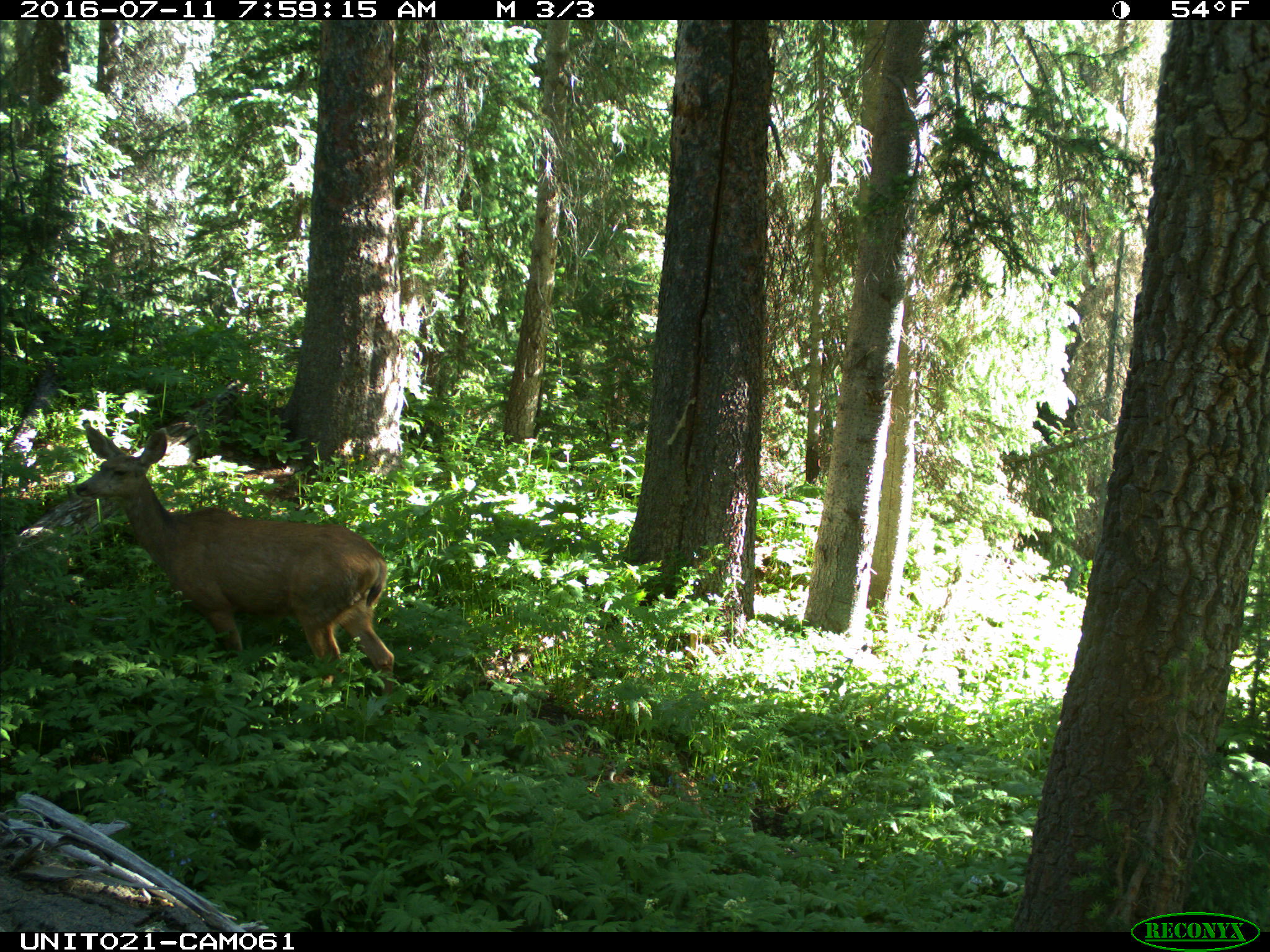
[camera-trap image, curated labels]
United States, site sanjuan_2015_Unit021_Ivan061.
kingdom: Animalia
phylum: Chordata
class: Mammalia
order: Artiodactyla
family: Cervidae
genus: Odocoileus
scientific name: Odocoileus hemionus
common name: mule deer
Odocoileus hemionus (mule deer).